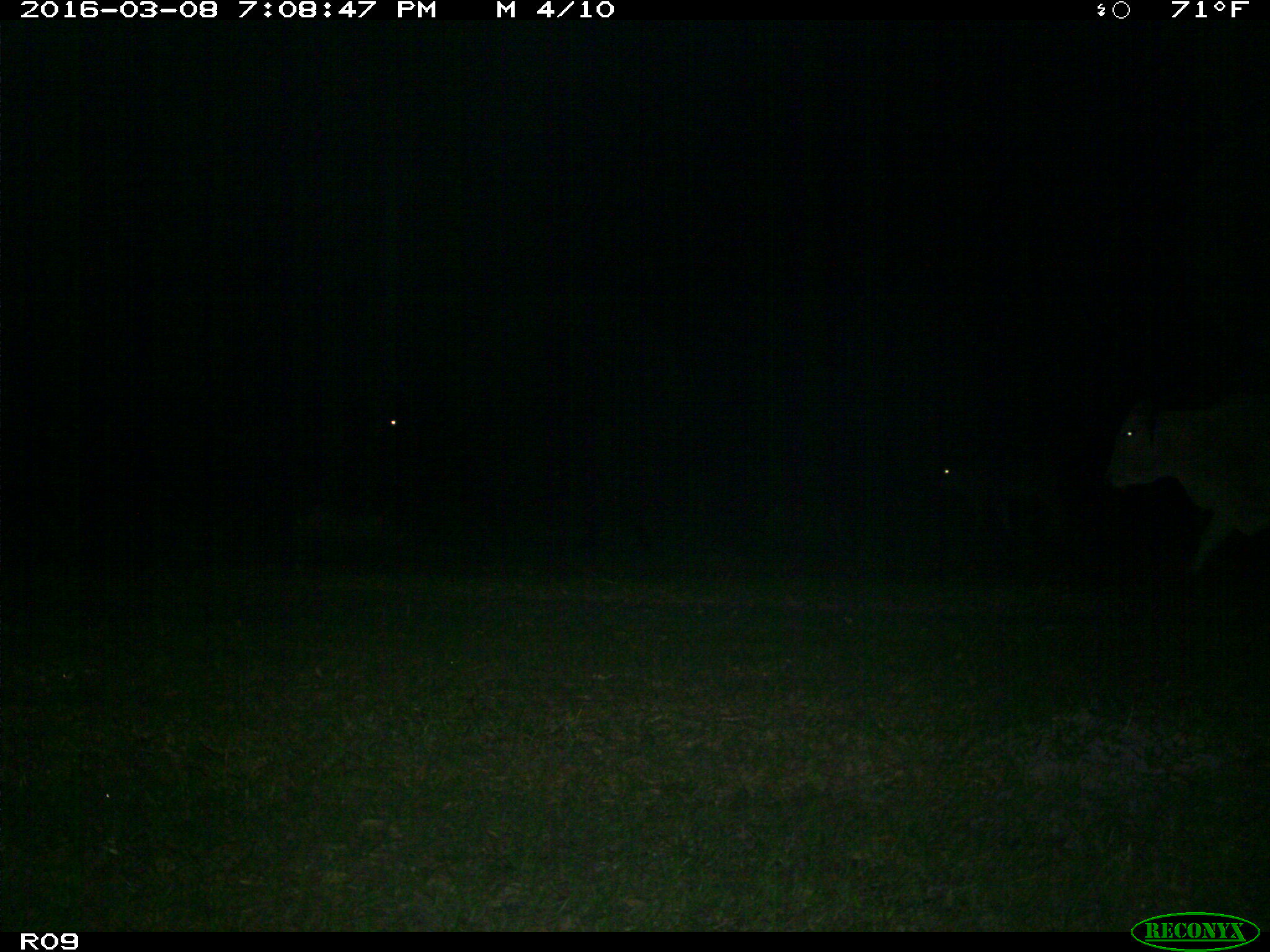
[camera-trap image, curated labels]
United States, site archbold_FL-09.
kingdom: Animalia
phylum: Chordata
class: Mammalia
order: Artiodactyla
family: Bovidae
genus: Bos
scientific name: Bos taurus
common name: domestic cow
Bos taurus (domestic cow).